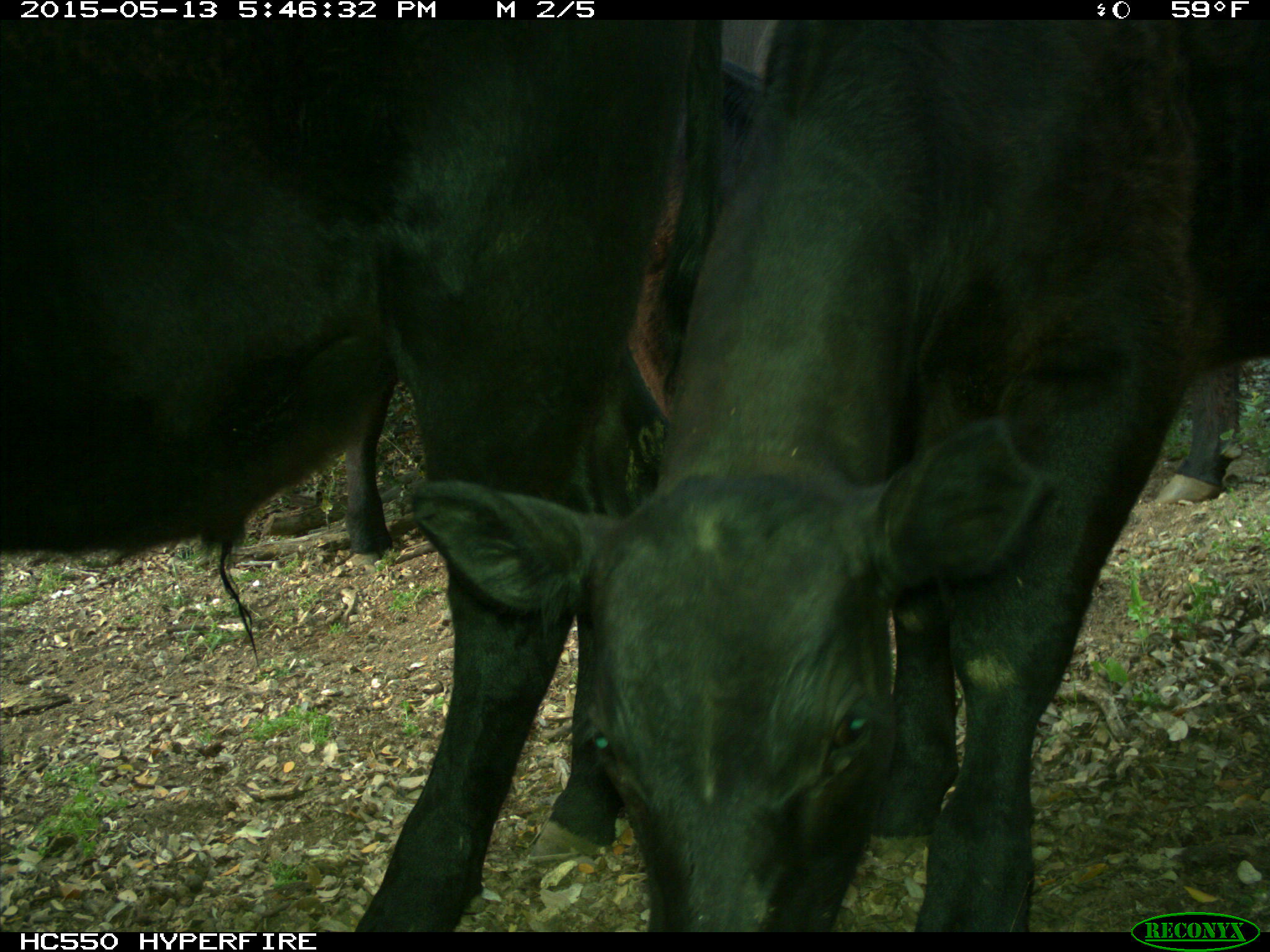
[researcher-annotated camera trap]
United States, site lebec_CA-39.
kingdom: Animalia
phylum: Chordata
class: Mammalia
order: Artiodactyla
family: Bovidae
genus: Bos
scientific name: Bos taurus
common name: domestic cow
Bos taurus (domestic cow).